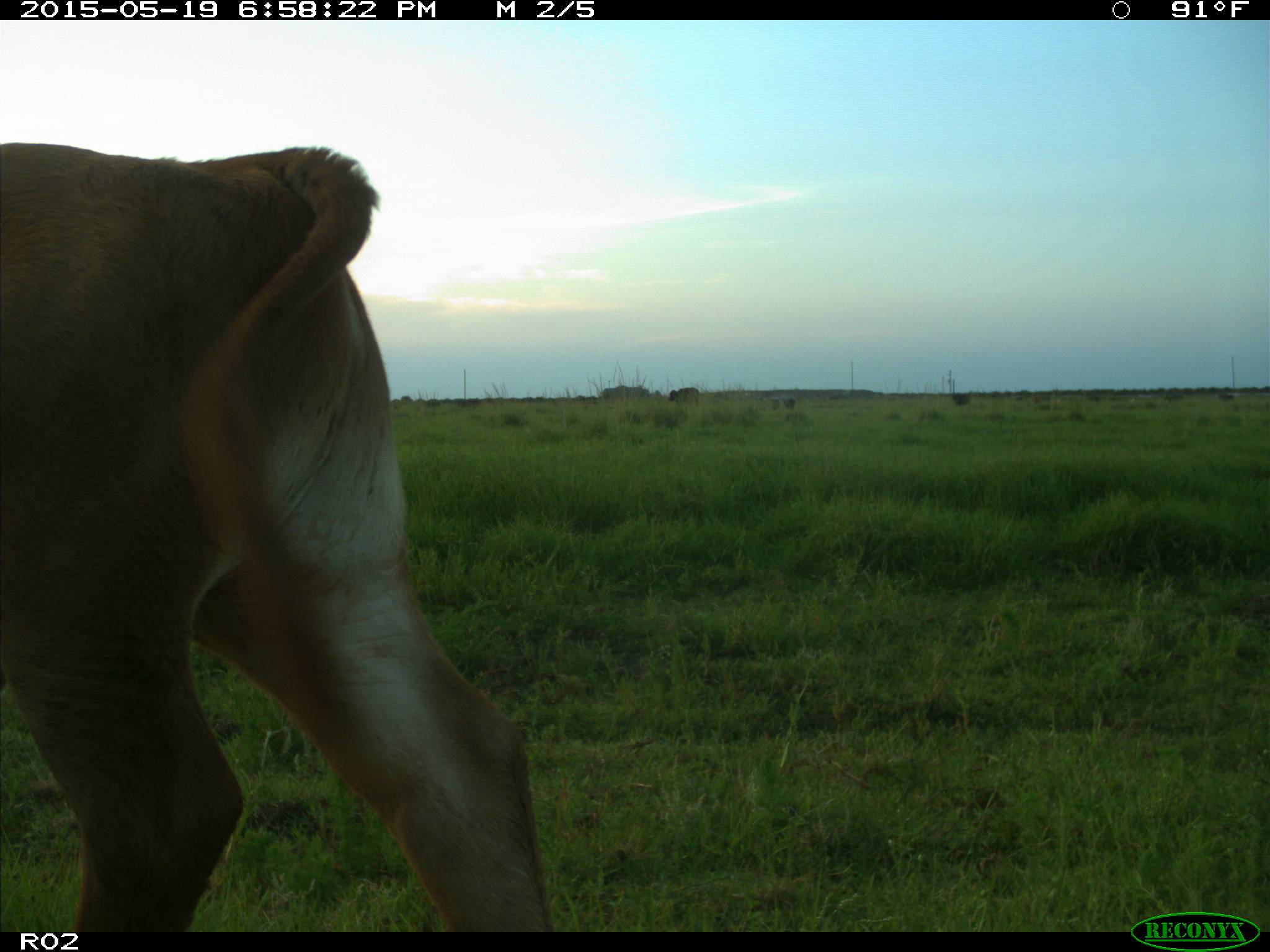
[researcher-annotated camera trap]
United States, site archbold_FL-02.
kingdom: Animalia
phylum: Chordata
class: Mammalia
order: Artiodactyla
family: Bovidae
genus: Bos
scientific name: Bos taurus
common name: domestic cow